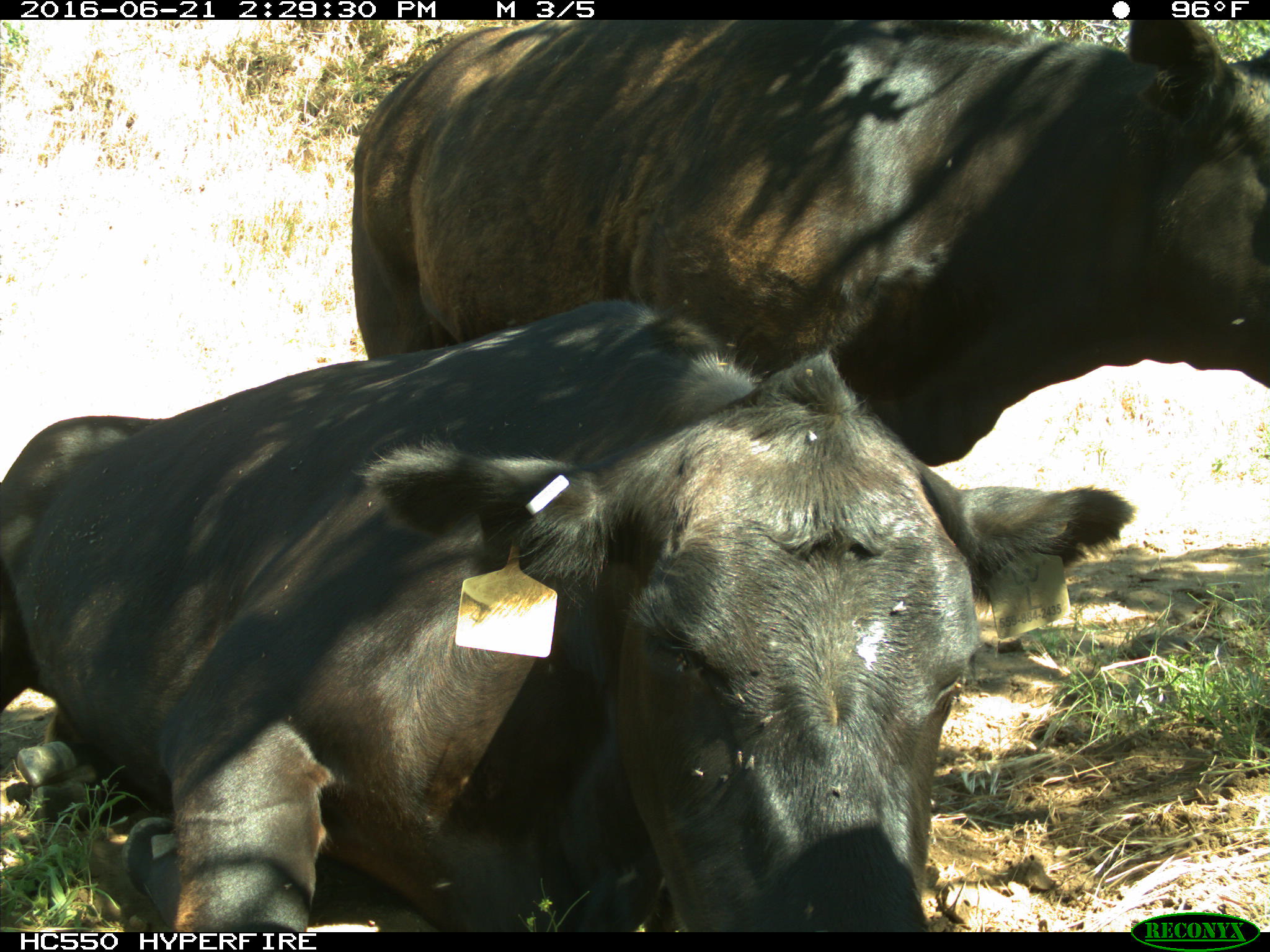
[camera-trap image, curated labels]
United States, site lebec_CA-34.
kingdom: Animalia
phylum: Chordata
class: Mammalia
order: Artiodactyla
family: Bovidae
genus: Bos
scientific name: Bos taurus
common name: domestic cow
Bos taurus (domestic cow).